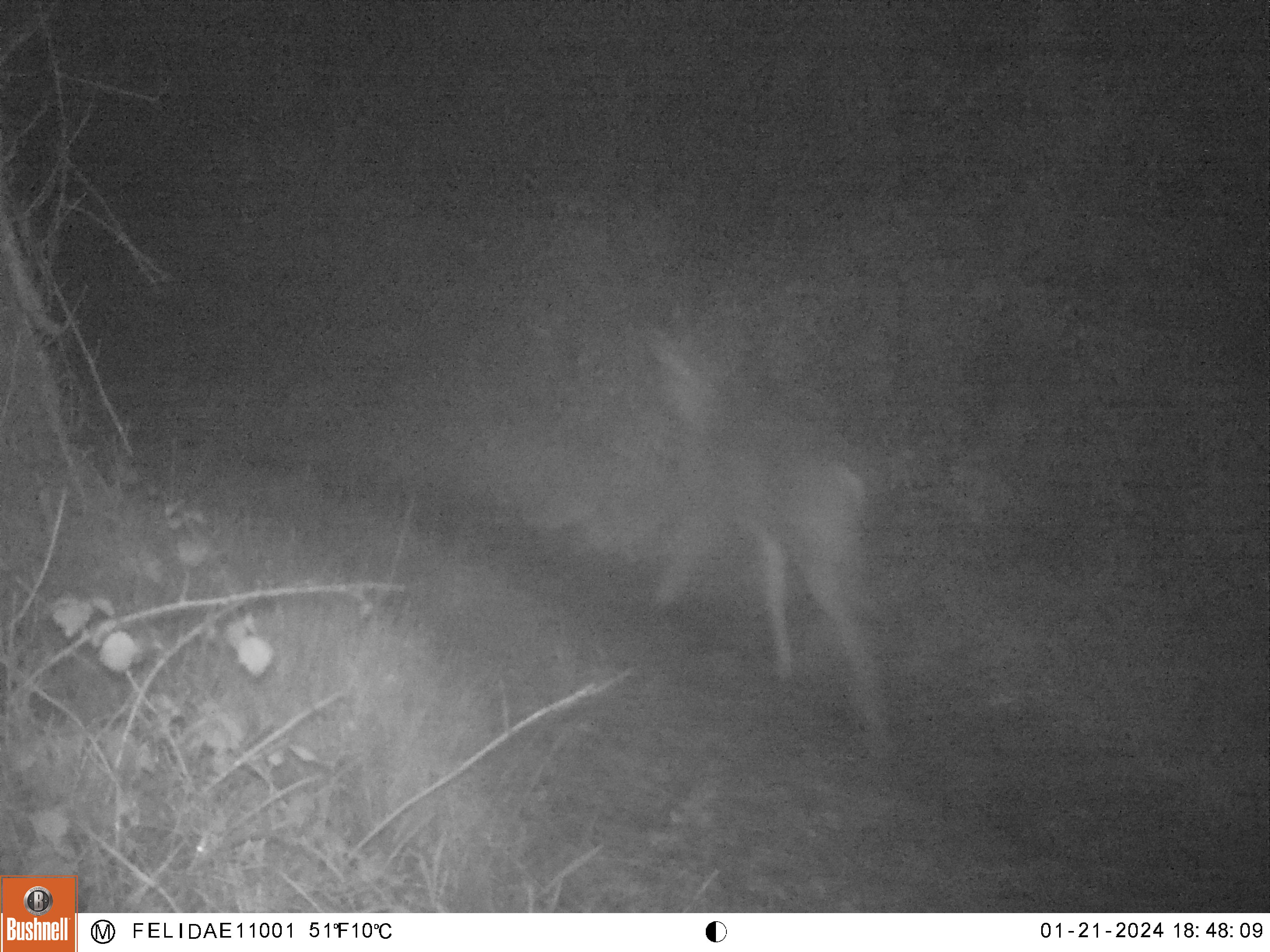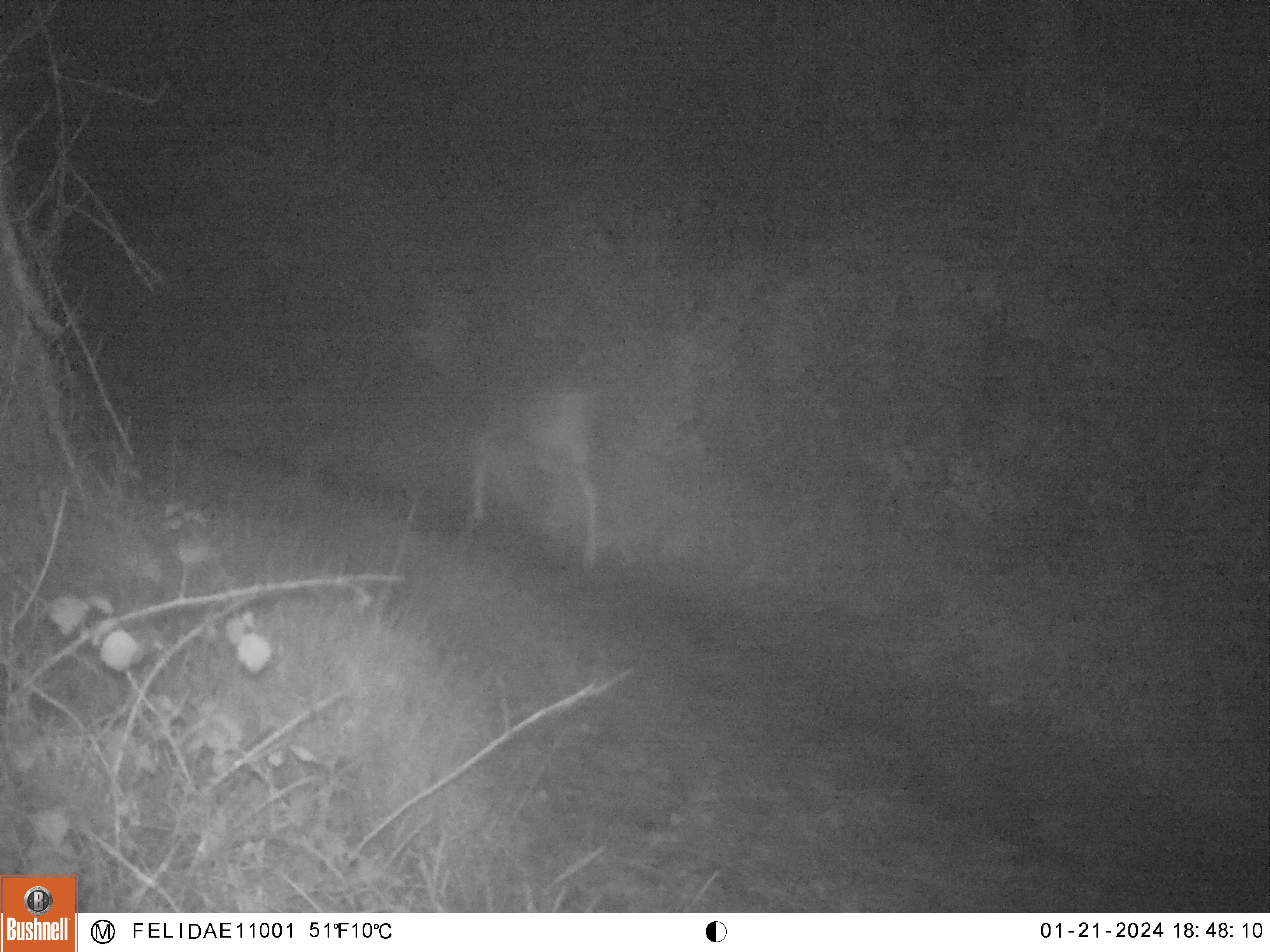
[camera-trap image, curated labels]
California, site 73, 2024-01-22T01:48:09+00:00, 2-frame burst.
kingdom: Animalia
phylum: Chordata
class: Mammalia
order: Artiodactyla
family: Cervidae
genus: Odocoileus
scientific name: Odocoileus hemionus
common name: mule deer